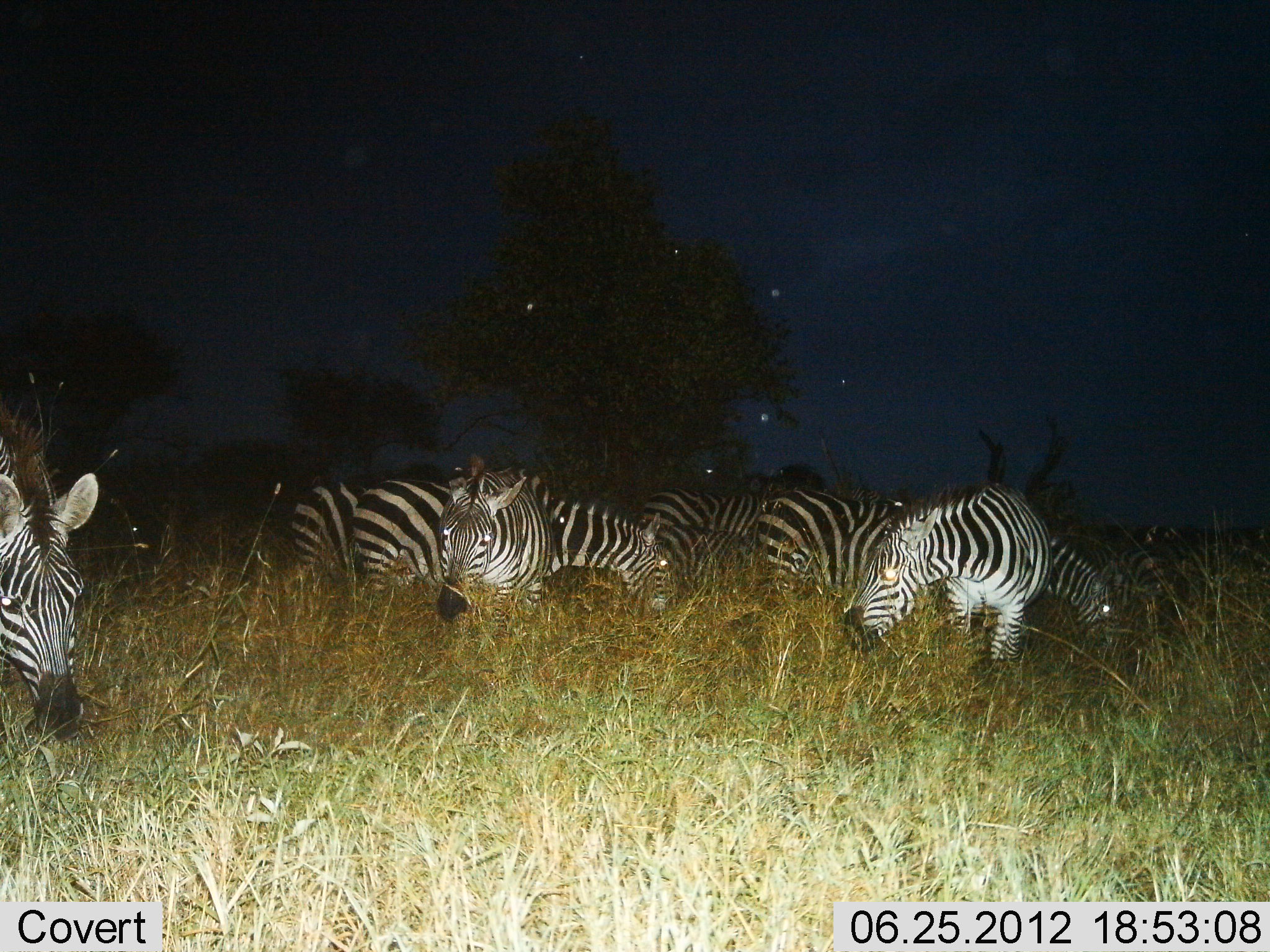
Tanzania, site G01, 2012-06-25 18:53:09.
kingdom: Animalia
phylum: Chordata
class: Mammalia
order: Perissodactyla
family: Equidae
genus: Equus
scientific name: Equus quagga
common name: plains zebra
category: zebra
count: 8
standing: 50%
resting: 0%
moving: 0%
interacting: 0%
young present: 30%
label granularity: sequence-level